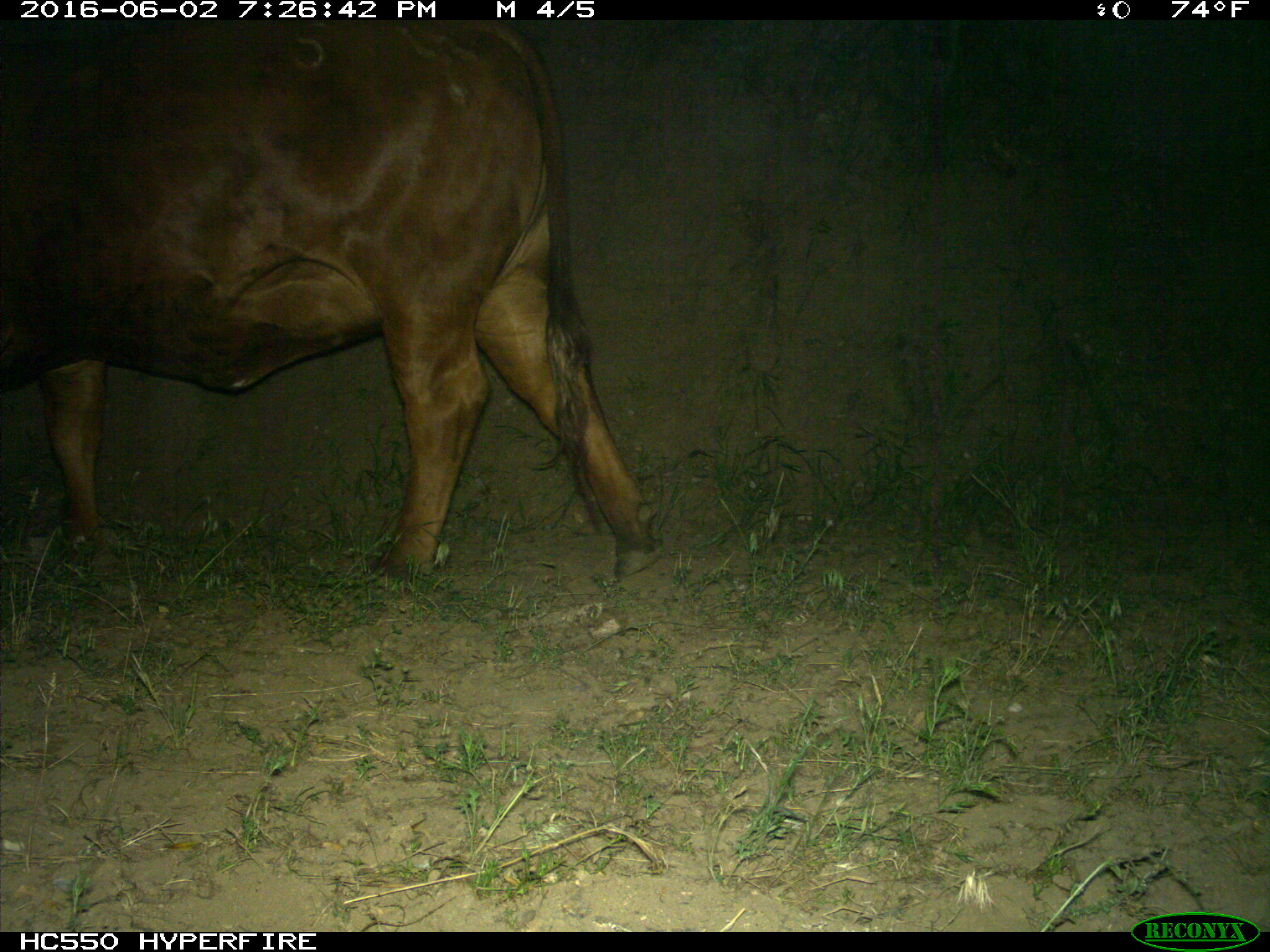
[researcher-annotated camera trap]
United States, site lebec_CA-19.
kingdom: Animalia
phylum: Chordata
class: Mammalia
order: Artiodactyla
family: Bovidae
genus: Bos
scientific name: Bos taurus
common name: domestic cow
Bos taurus (domestic cow).